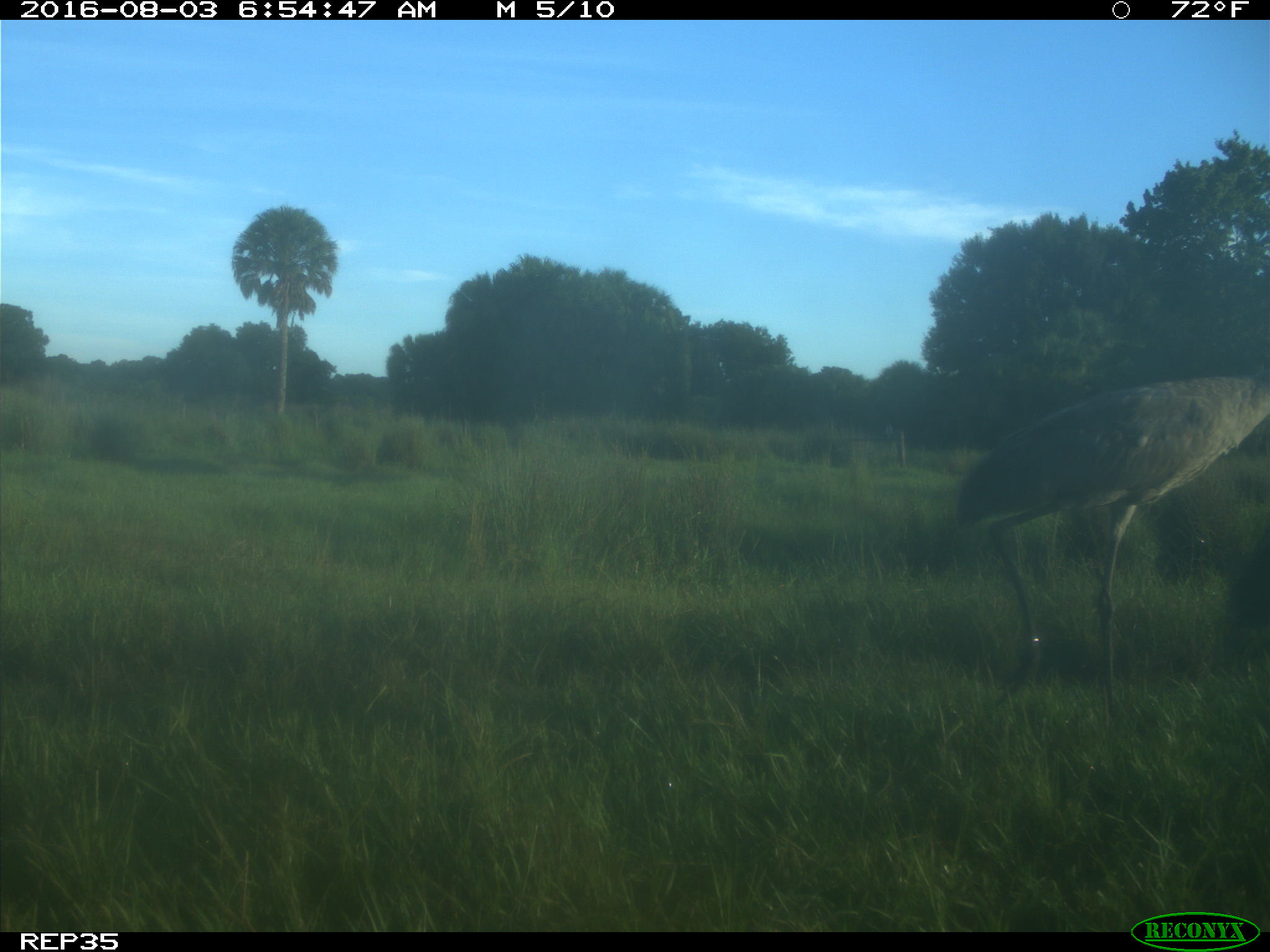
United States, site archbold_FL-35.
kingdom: Animalia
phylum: Chordata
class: Aves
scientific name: Aves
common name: birds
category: unidentified bird